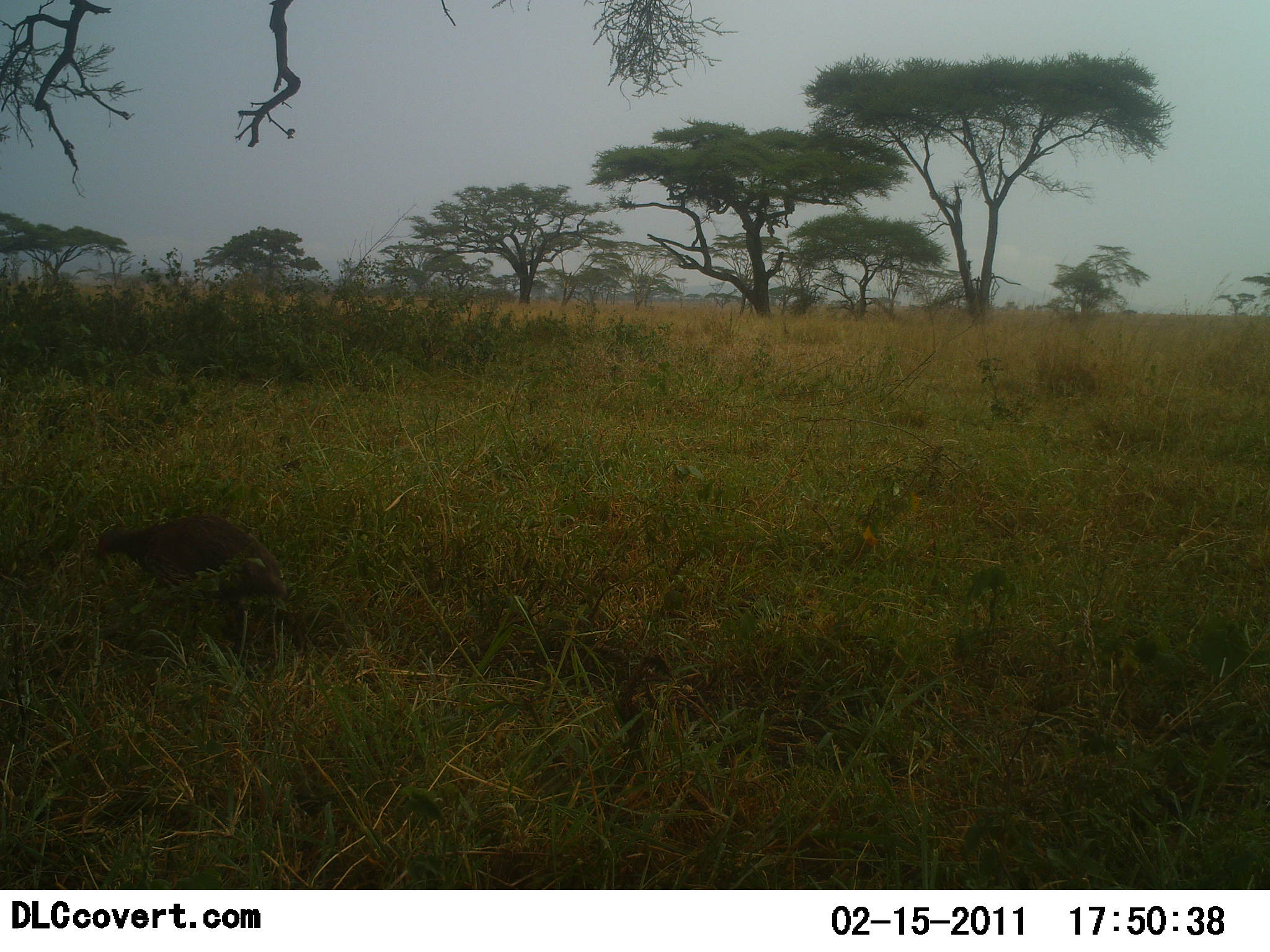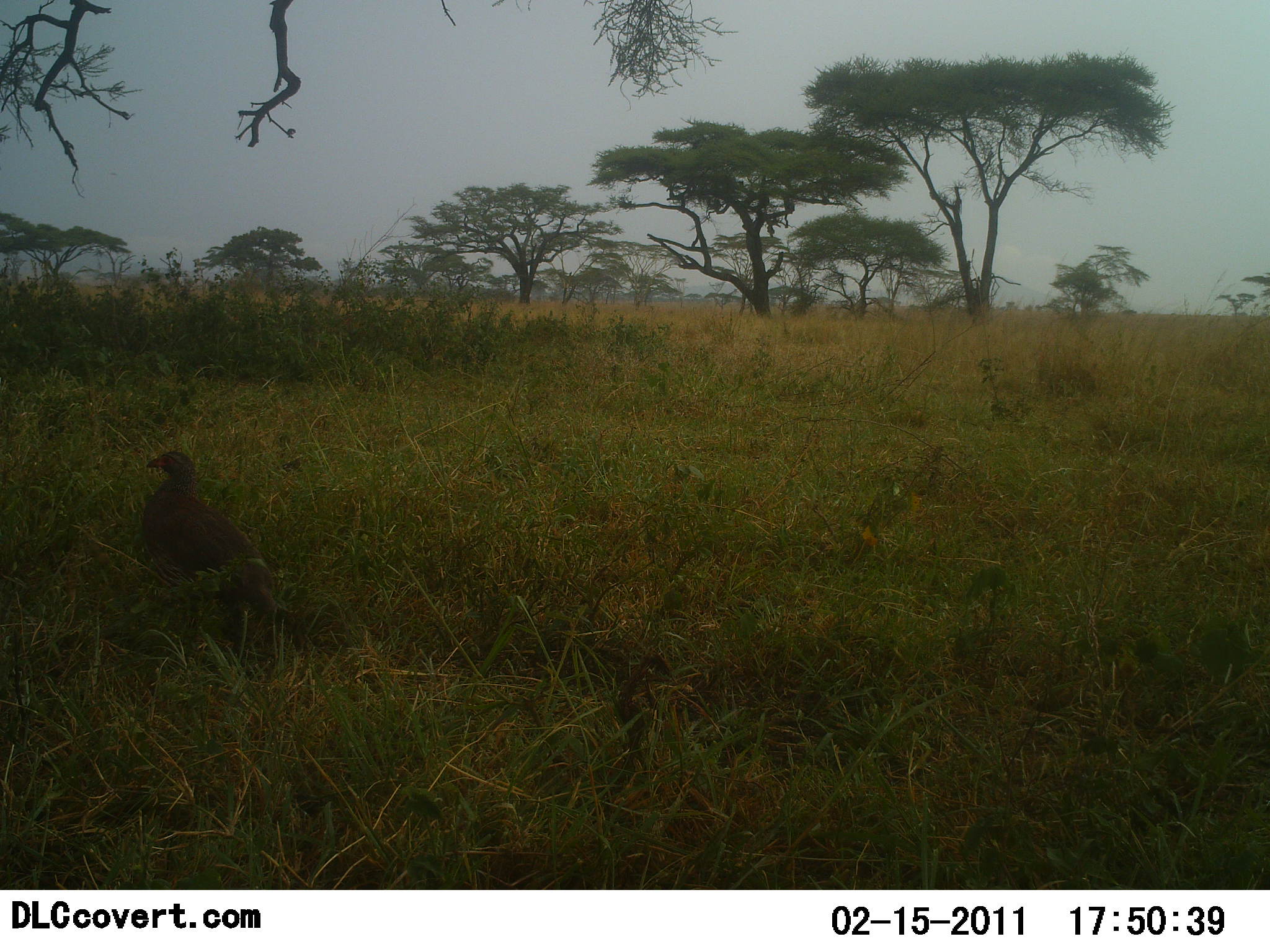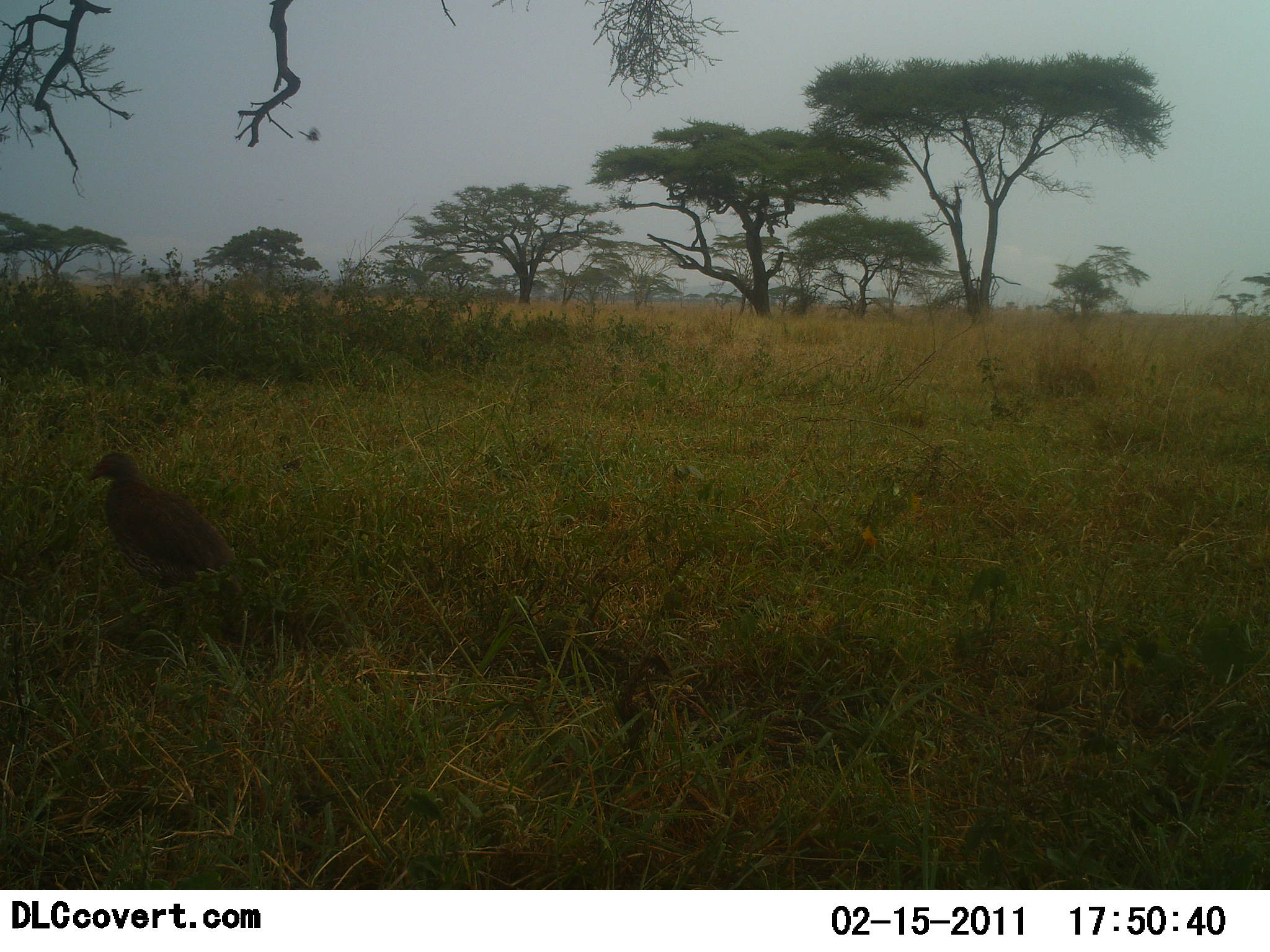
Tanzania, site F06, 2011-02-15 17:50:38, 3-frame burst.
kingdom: Animalia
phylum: Chordata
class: Aves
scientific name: Aves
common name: bird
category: otherbird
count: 1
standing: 36%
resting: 0%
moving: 29%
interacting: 0%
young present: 0%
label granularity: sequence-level